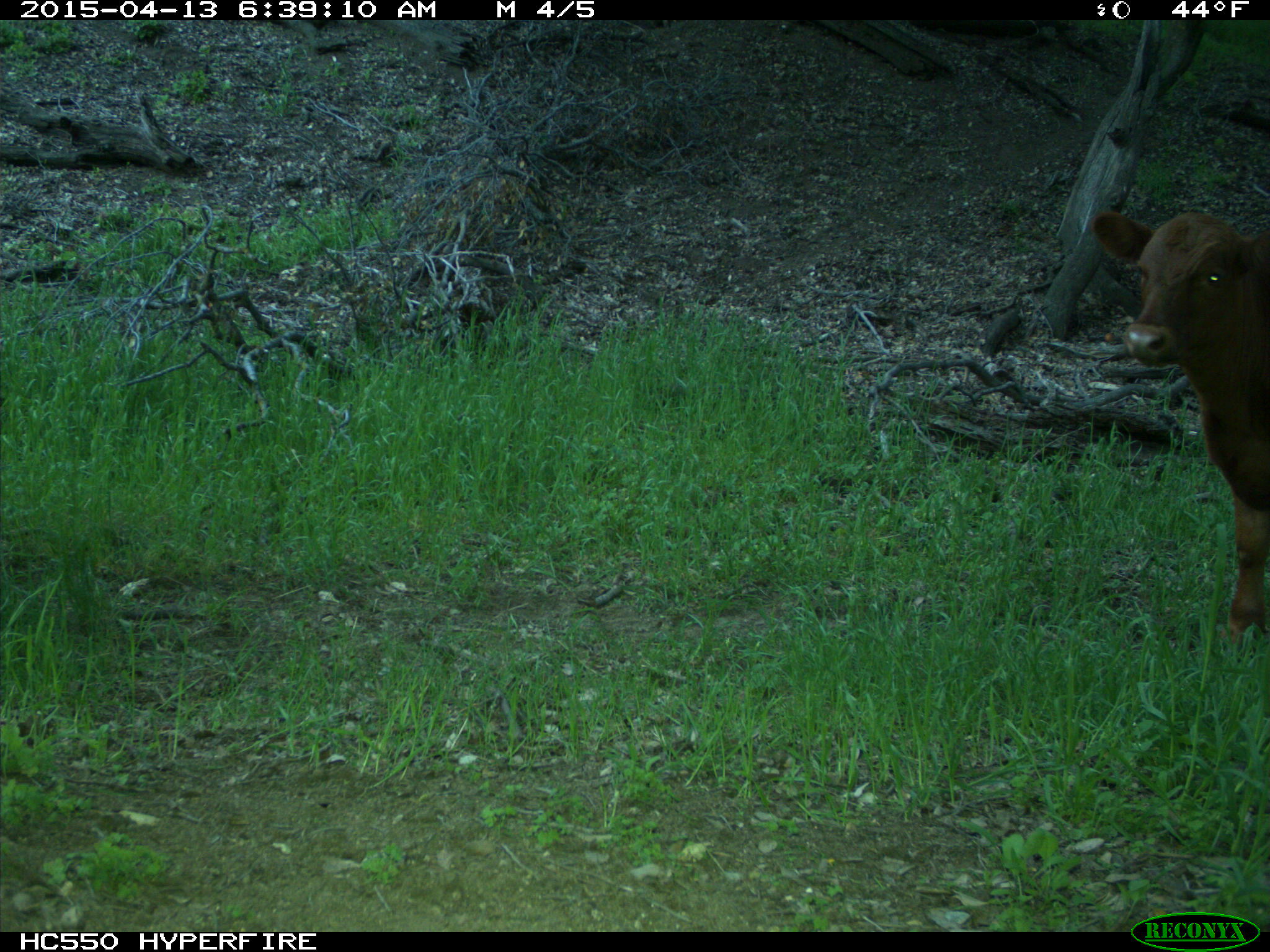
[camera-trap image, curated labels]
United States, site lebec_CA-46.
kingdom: Animalia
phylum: Chordata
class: Mammalia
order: Artiodactyla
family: Bovidae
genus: Bos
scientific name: Bos taurus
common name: domestic cow